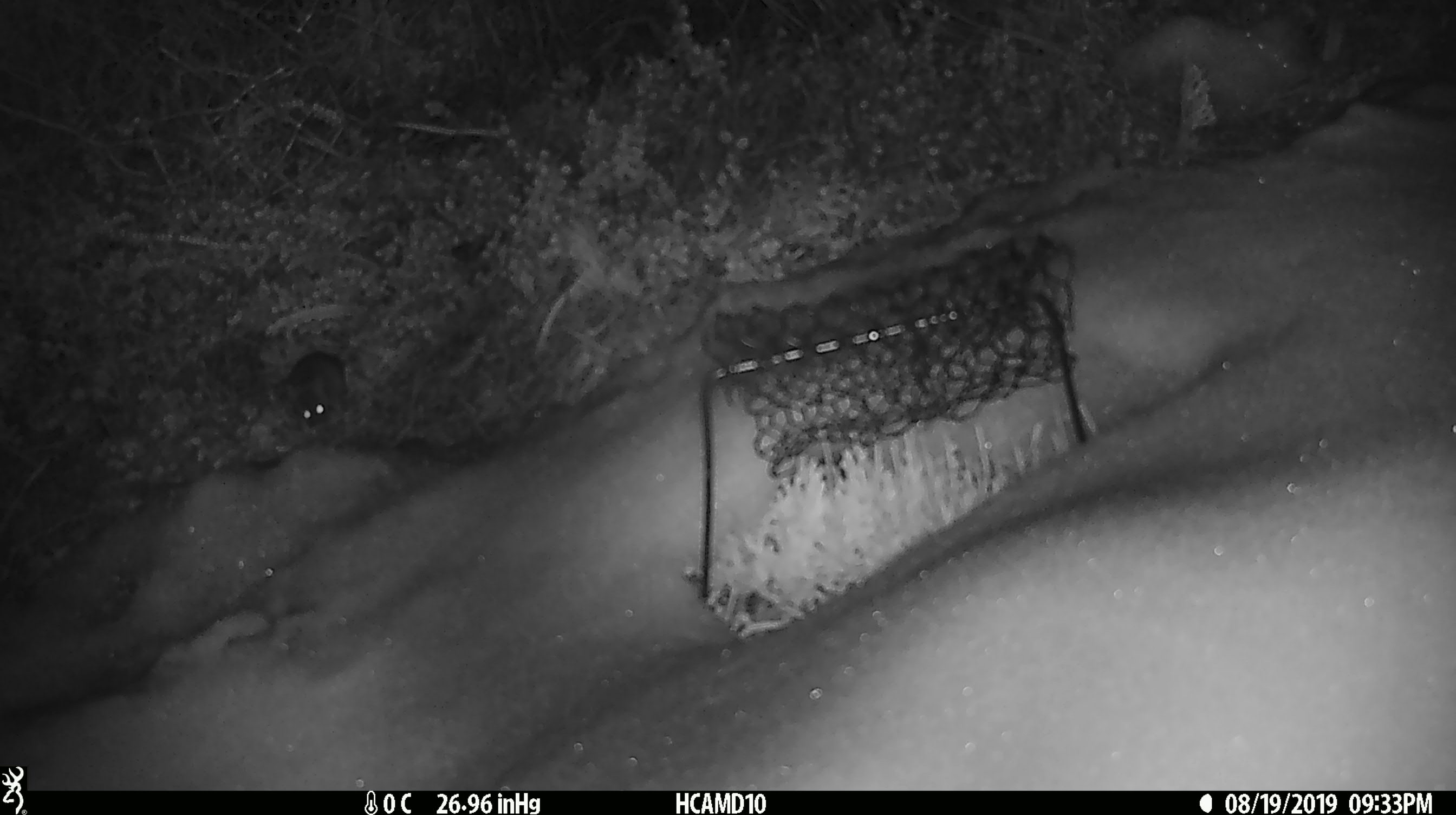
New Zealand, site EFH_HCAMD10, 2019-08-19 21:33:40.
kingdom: Animalia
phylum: Chordata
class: Mammalia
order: Rodentia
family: Muridae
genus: Mus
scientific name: Mus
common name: mouse